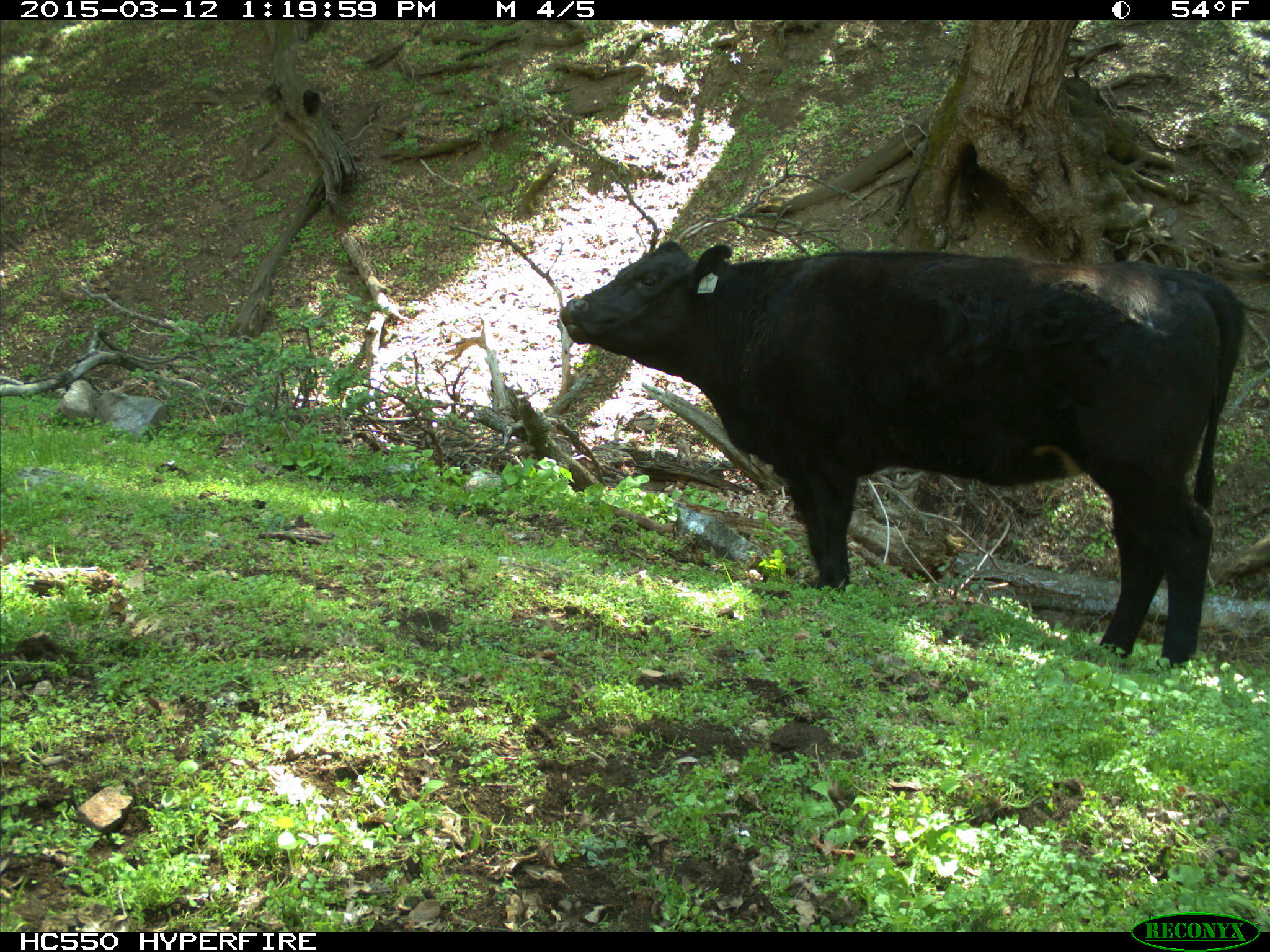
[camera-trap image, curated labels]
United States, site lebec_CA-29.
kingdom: Animalia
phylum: Chordata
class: Mammalia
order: Artiodactyla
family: Bovidae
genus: Bos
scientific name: Bos taurus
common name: domestic cow